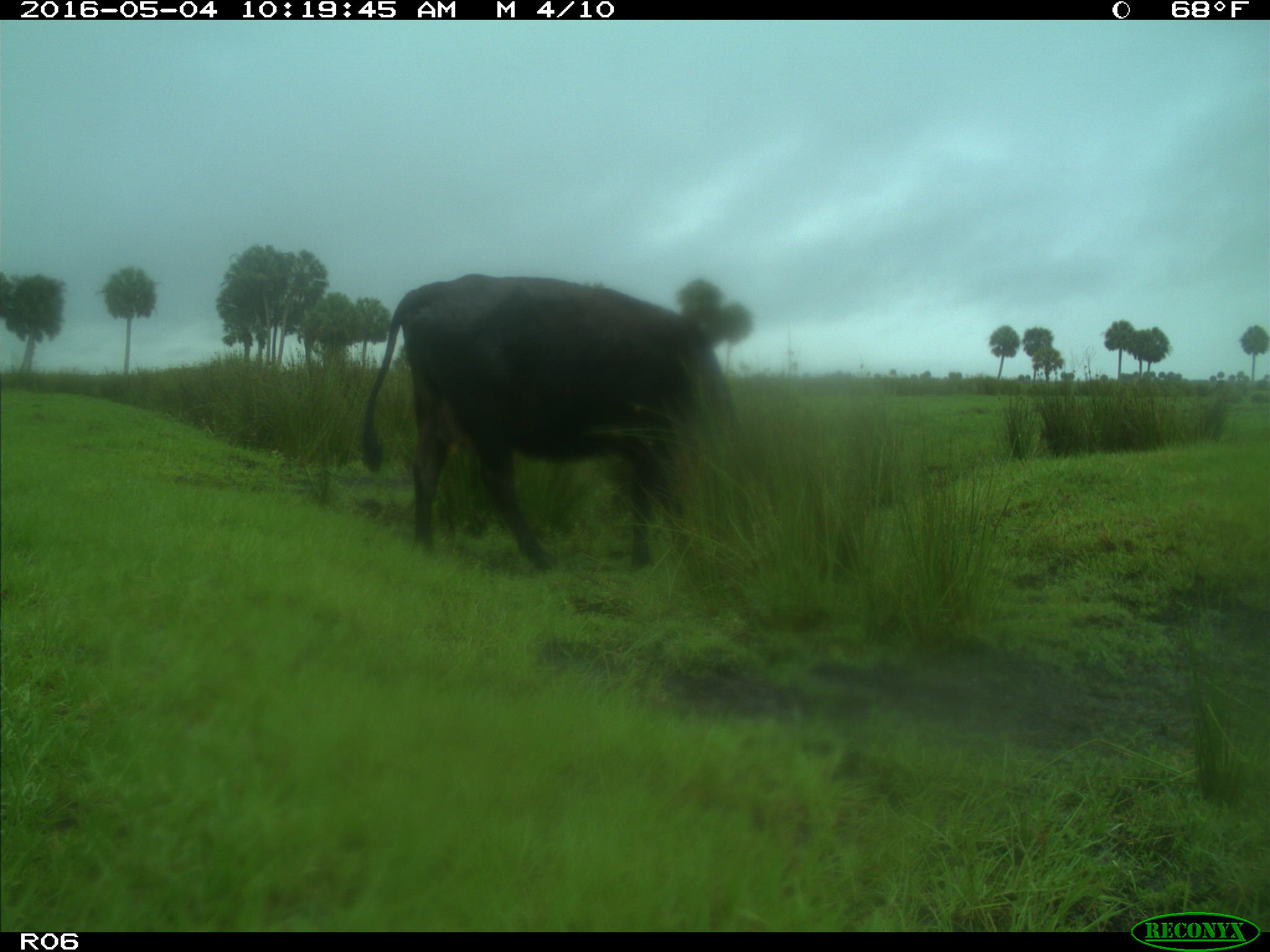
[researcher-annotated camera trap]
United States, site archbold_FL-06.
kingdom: Animalia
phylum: Chordata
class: Mammalia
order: Artiodactyla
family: Bovidae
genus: Bos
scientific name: Bos taurus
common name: domestic cow